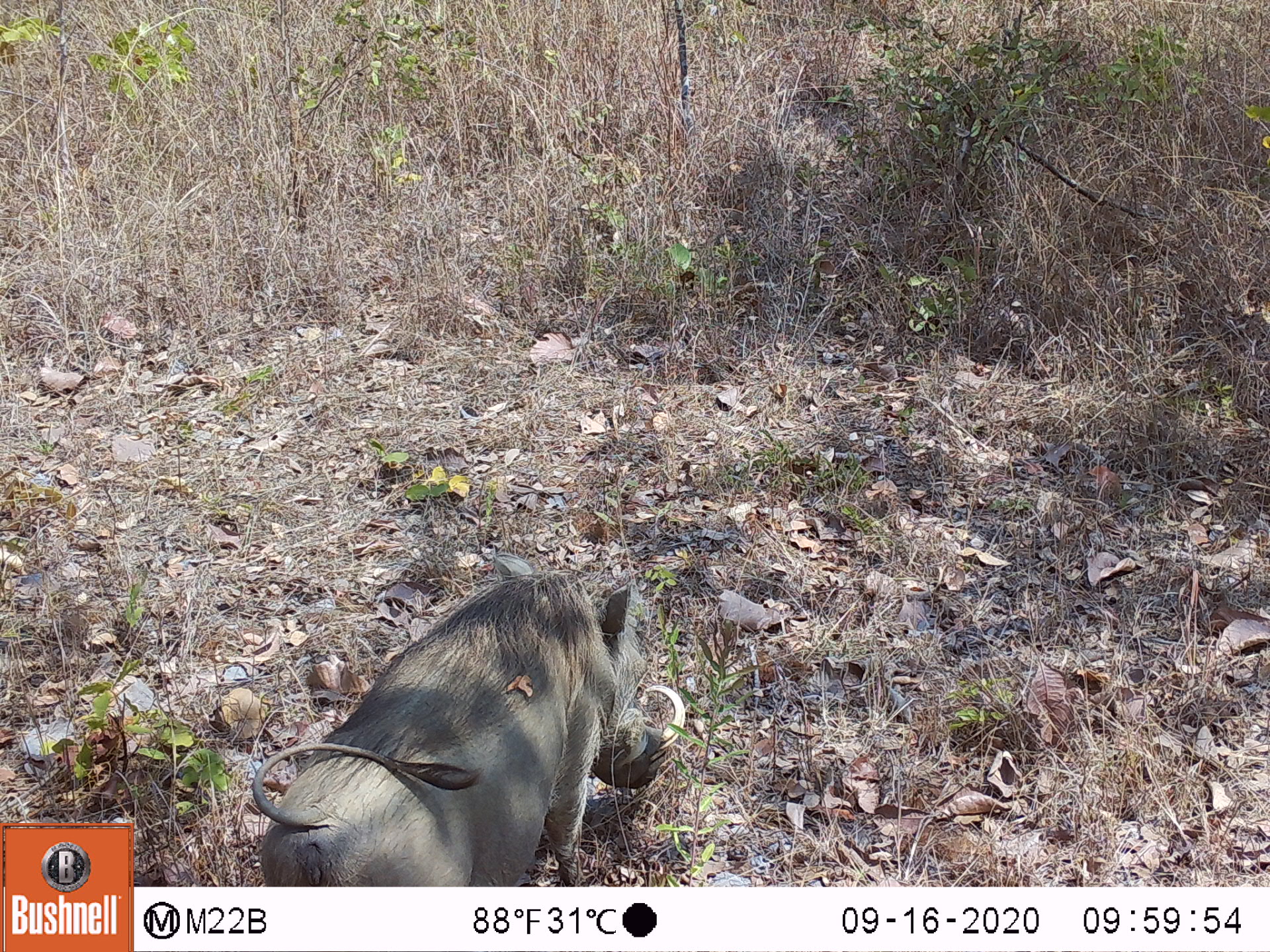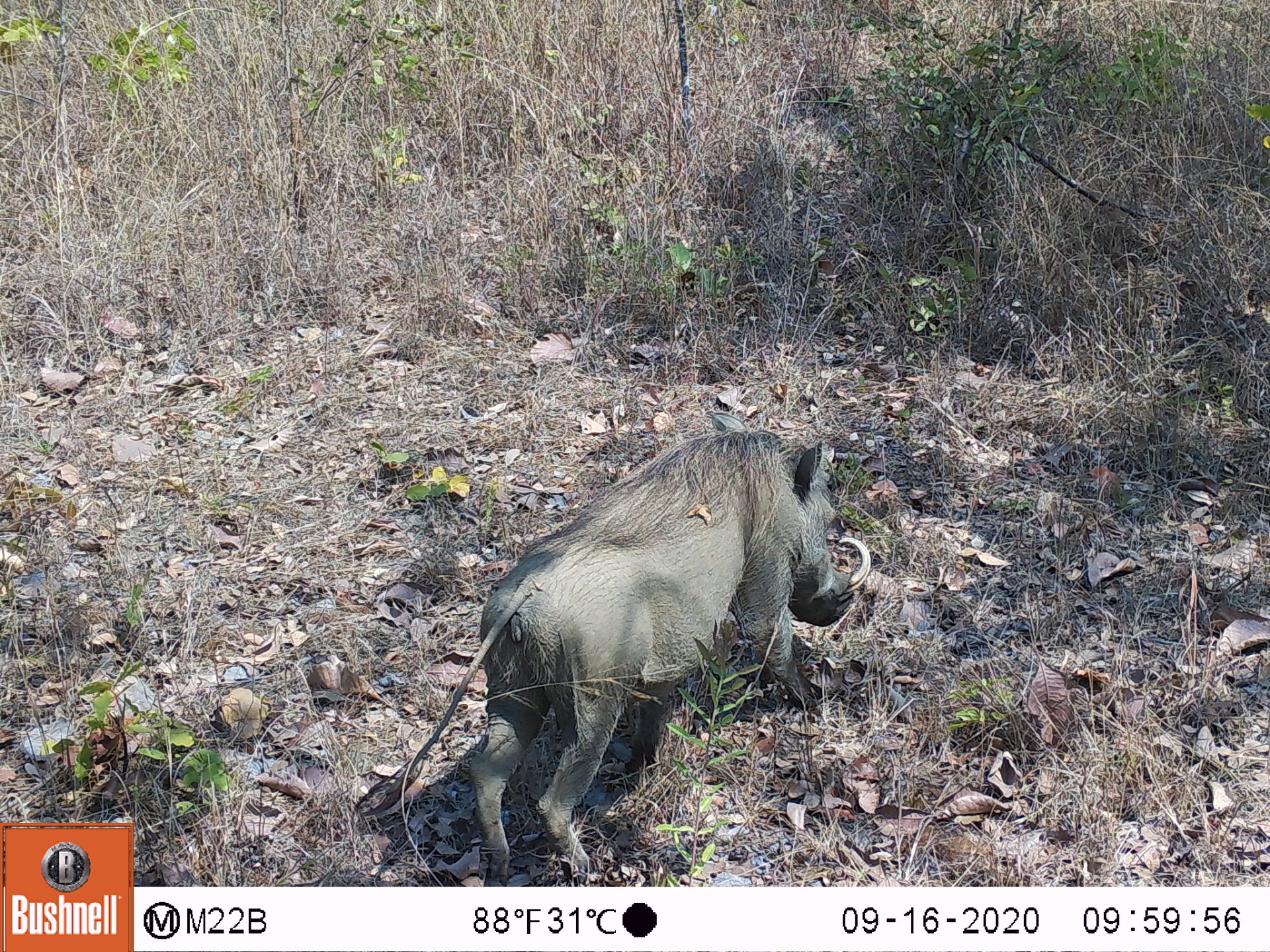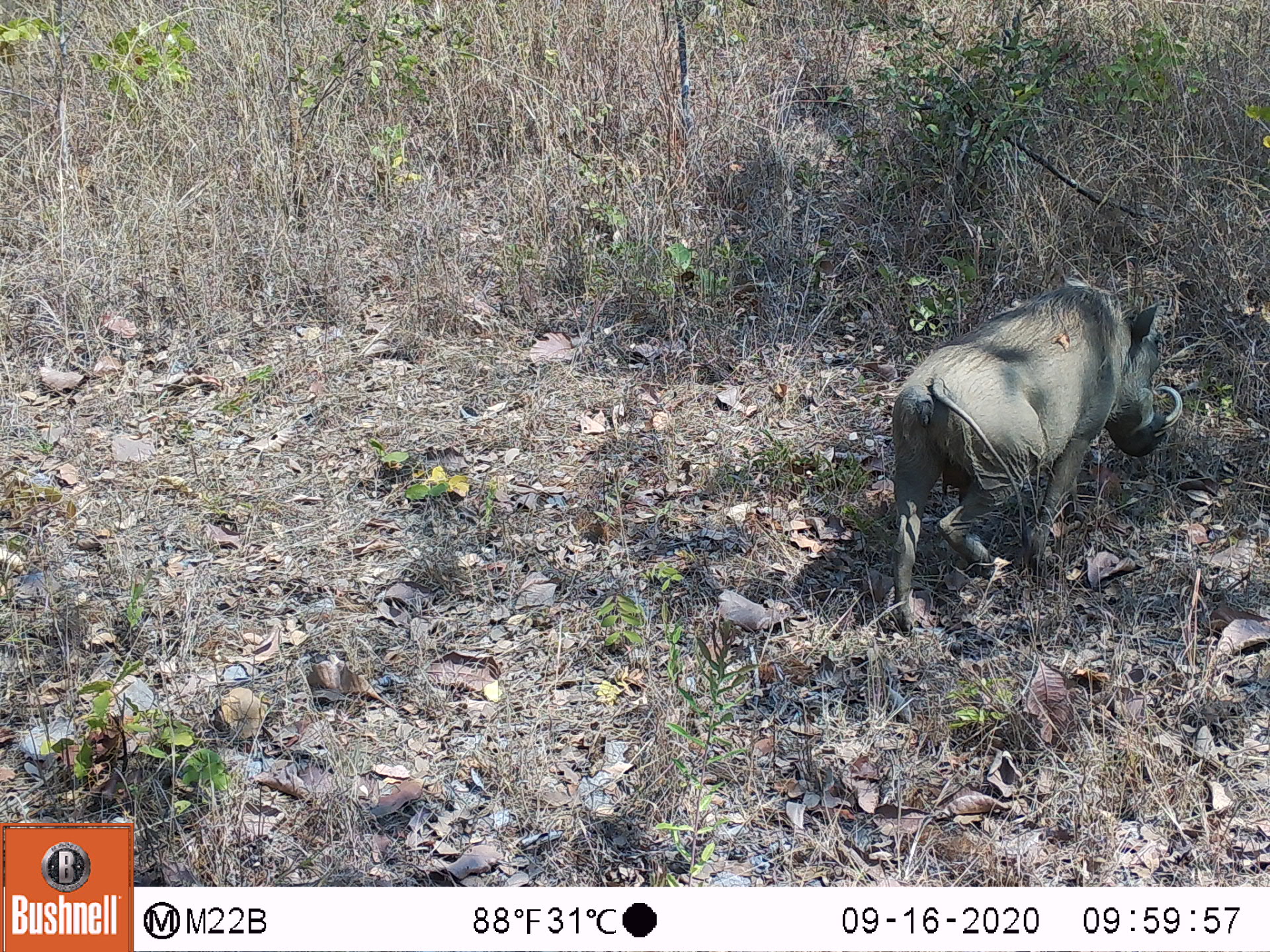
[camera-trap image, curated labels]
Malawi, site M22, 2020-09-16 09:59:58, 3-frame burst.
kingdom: Animalia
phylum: Chordata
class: Mammalia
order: Artiodactyla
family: Suidae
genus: Phacochoerus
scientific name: Phacochoerus africanus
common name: common warthog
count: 1